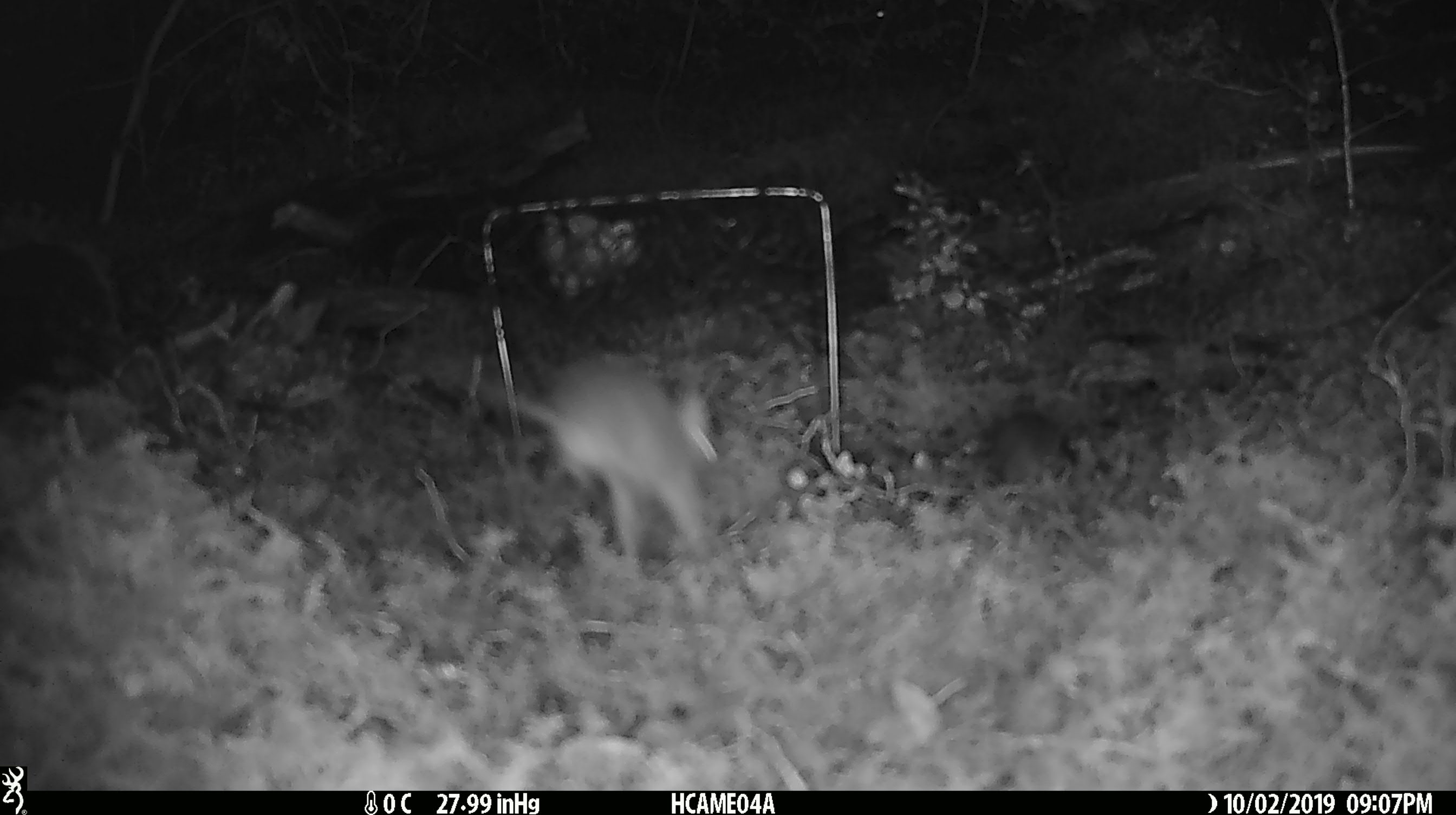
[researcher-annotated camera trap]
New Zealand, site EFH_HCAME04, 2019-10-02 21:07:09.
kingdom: Animalia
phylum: Chordata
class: Mammalia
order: Rodentia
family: Muridae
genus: Mus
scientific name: Mus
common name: mouse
Mouse (Mus).